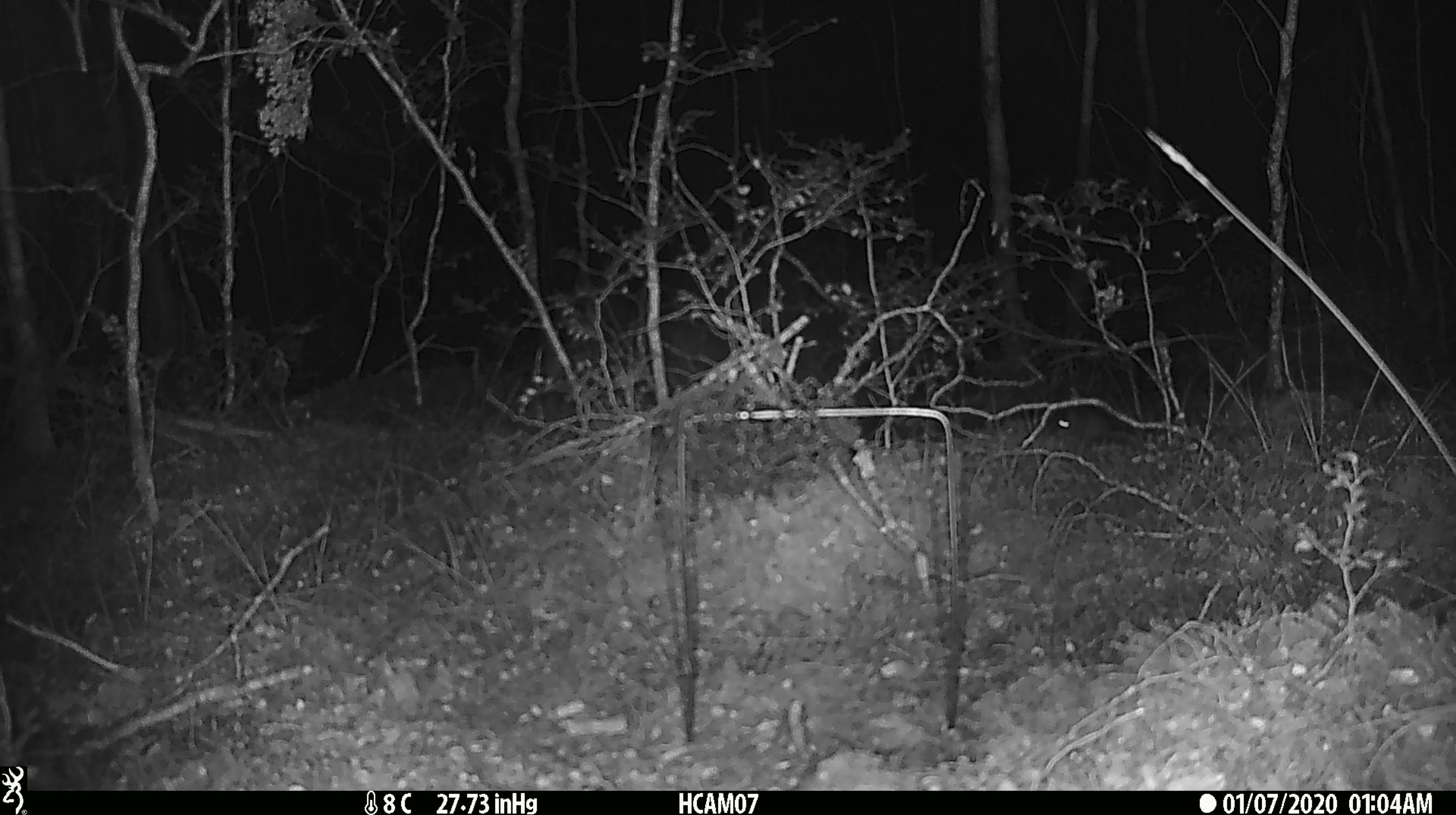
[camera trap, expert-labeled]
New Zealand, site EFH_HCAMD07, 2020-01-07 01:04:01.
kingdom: Animalia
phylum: Chordata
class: Mammalia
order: Rodentia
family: Muridae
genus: Mus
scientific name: Mus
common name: mouse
Mouse (Mus).